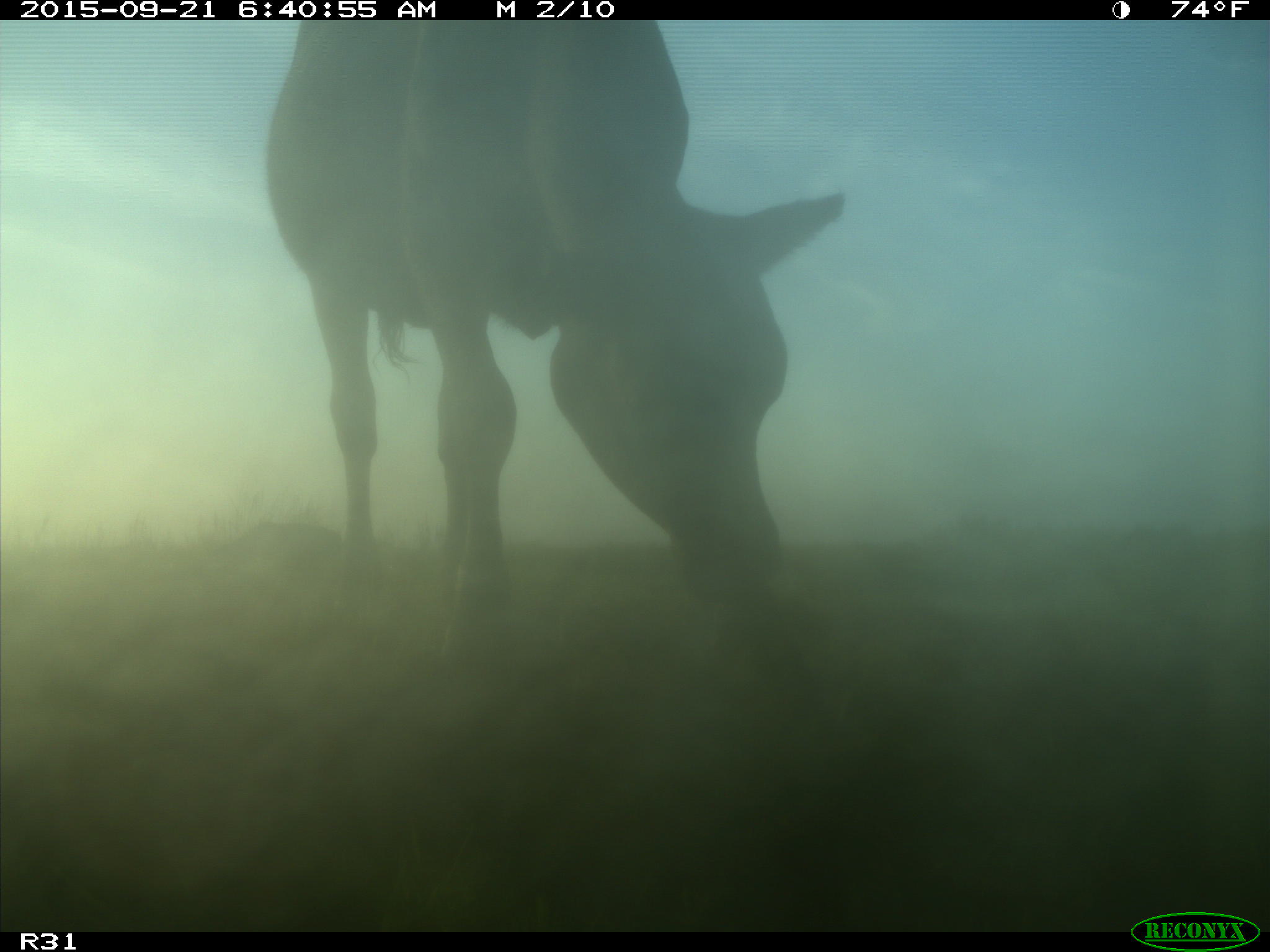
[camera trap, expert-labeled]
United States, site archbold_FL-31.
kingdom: Animalia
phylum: Chordata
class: Mammalia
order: Artiodactyla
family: Bovidae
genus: Bos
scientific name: Bos taurus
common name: domestic cow